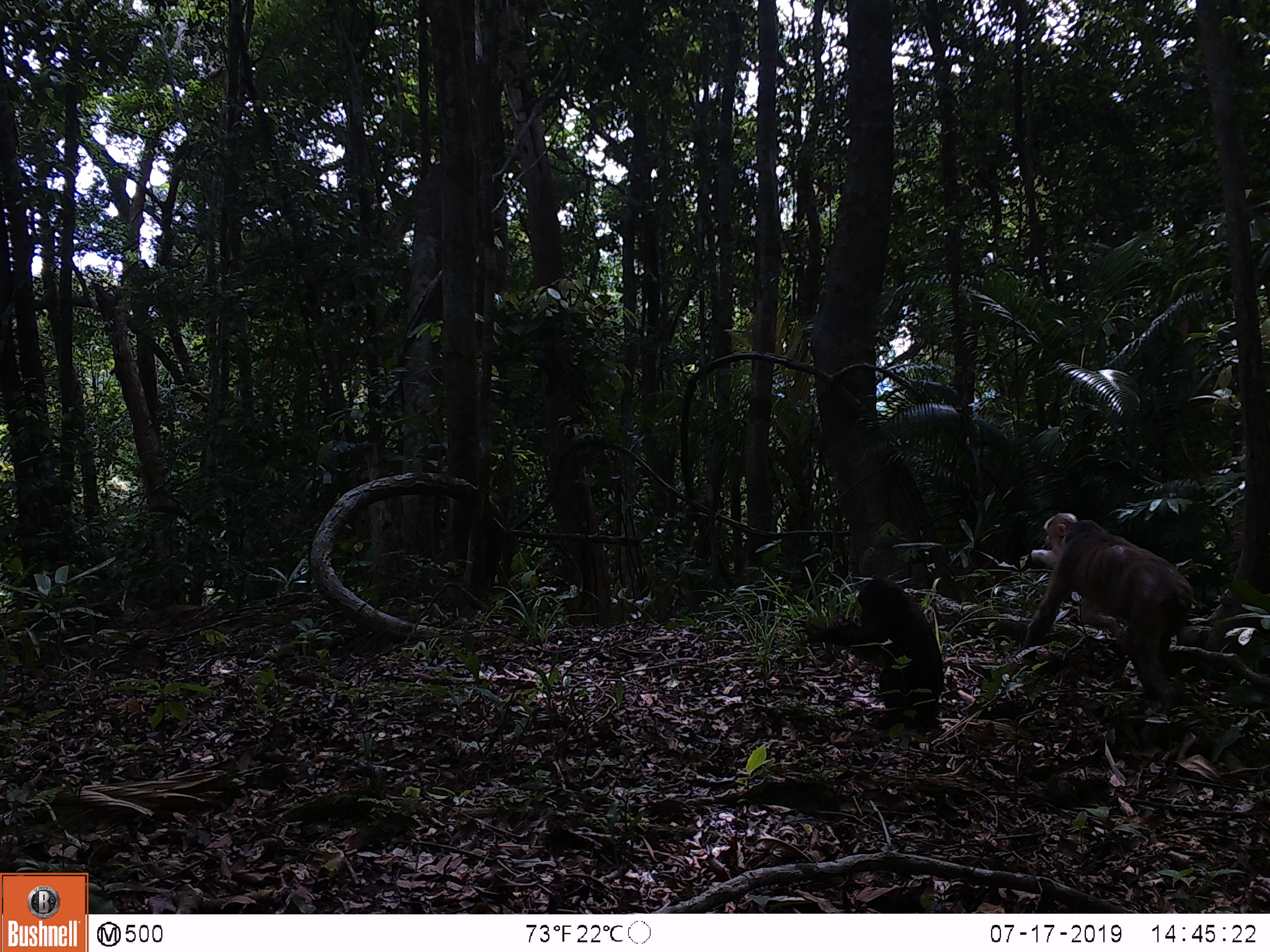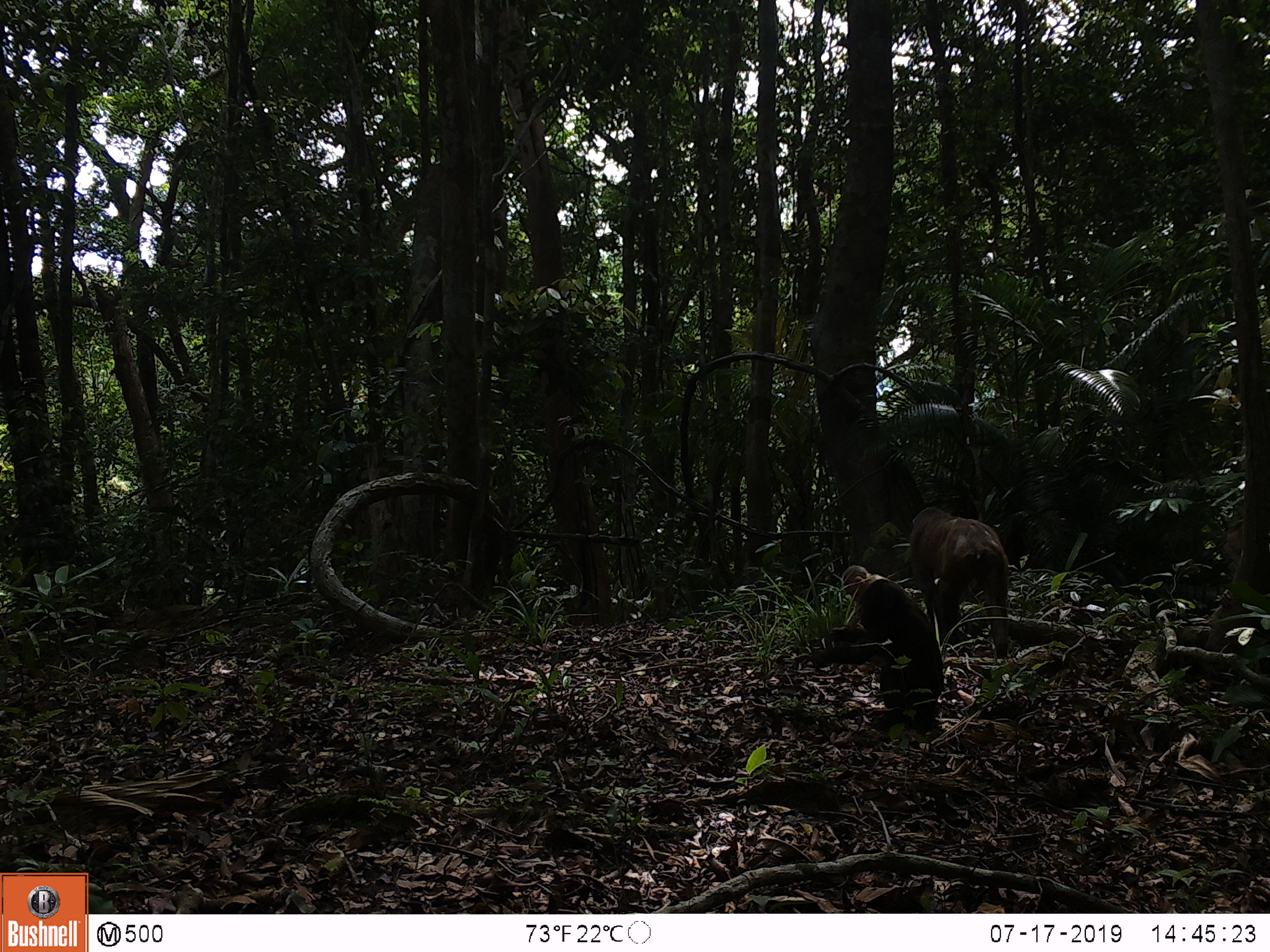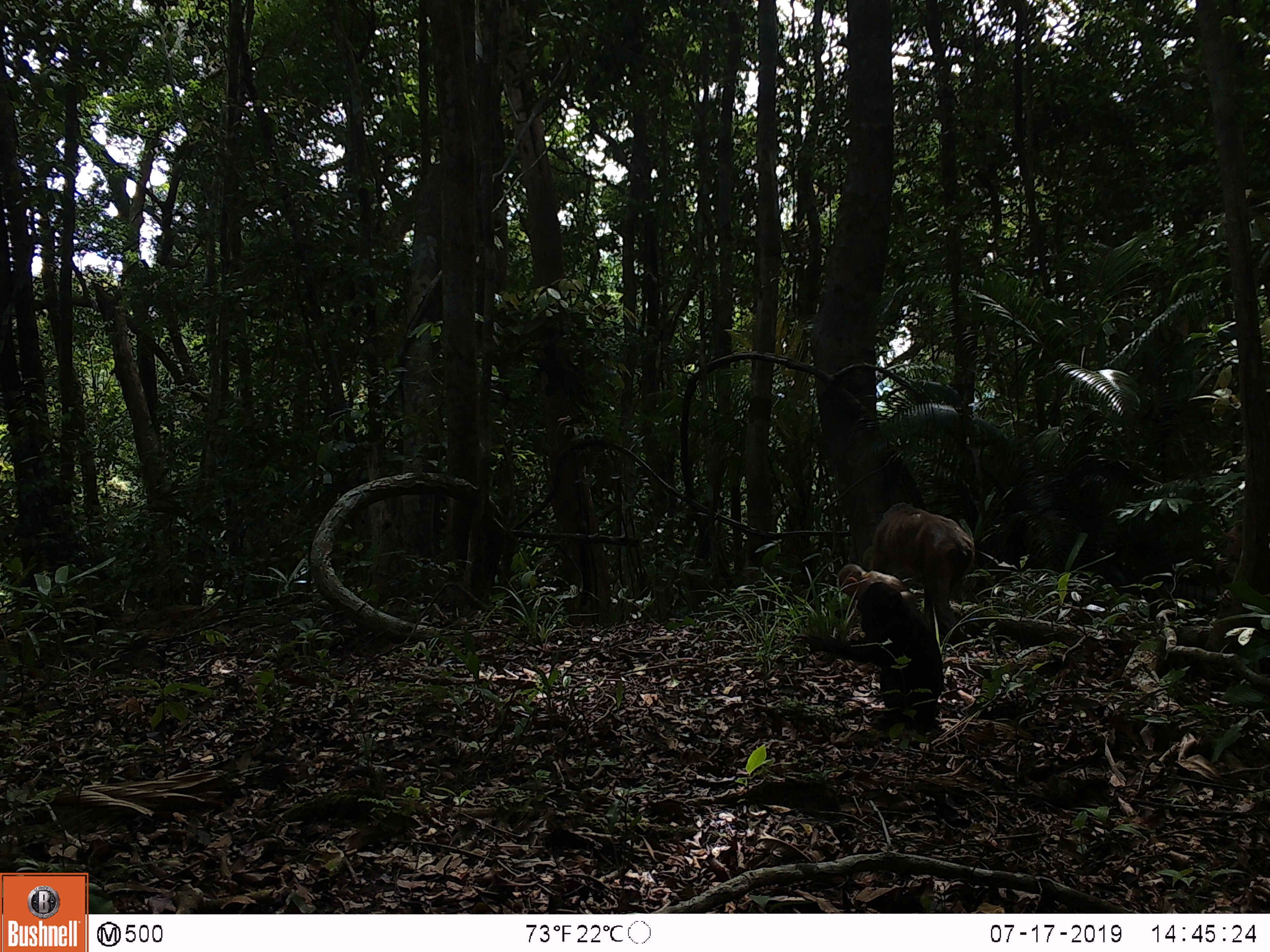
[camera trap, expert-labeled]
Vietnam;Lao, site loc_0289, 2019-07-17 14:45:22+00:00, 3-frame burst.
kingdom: Animalia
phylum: Chordata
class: Mammalia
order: Primates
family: Cercopithecidae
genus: Macaca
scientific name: Macaca arctoides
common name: stump-tailed macaque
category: stump tailed macaque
Stump tailed macaque (stump-tailed macaque) (Macaca arctoides). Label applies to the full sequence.